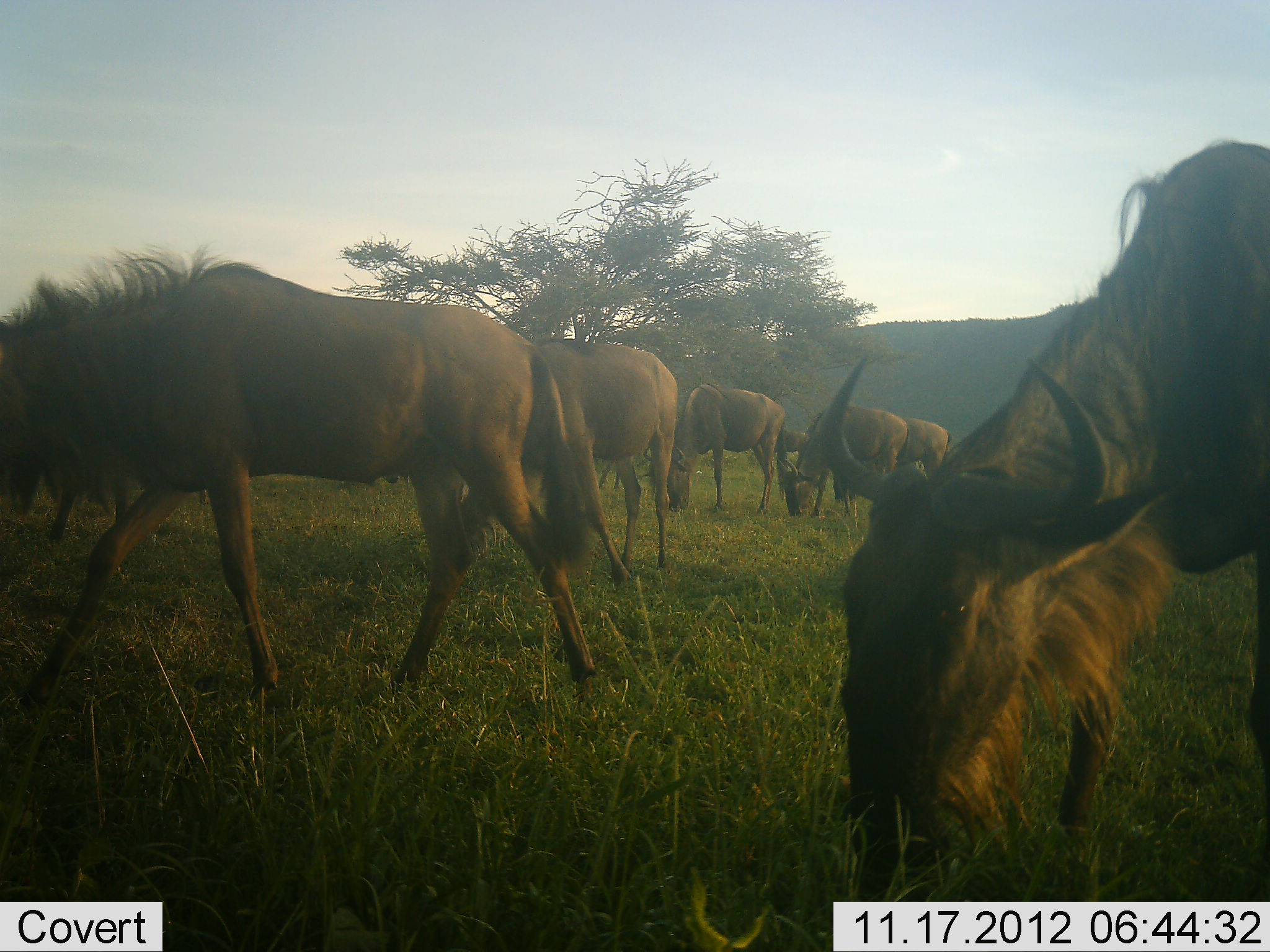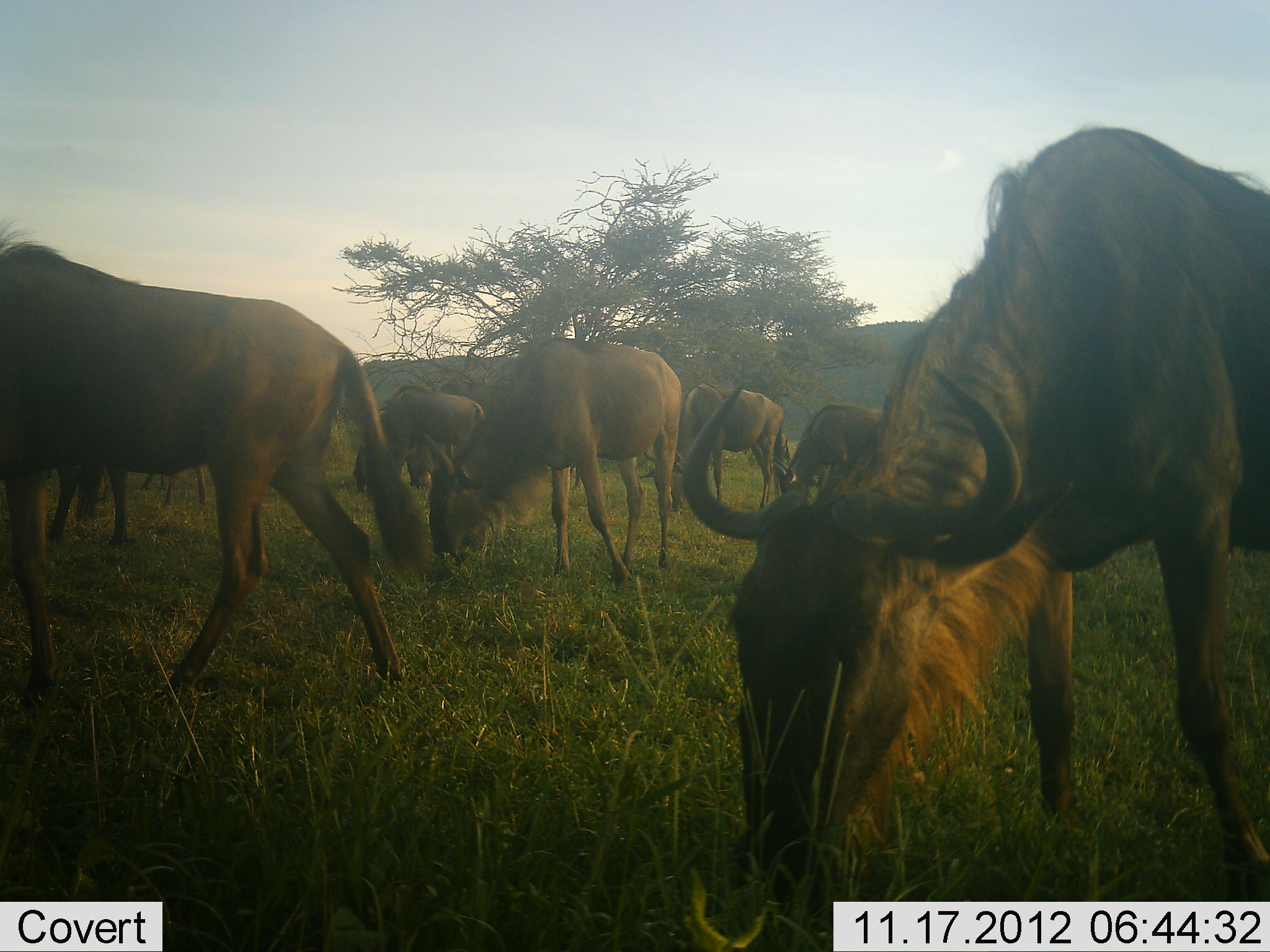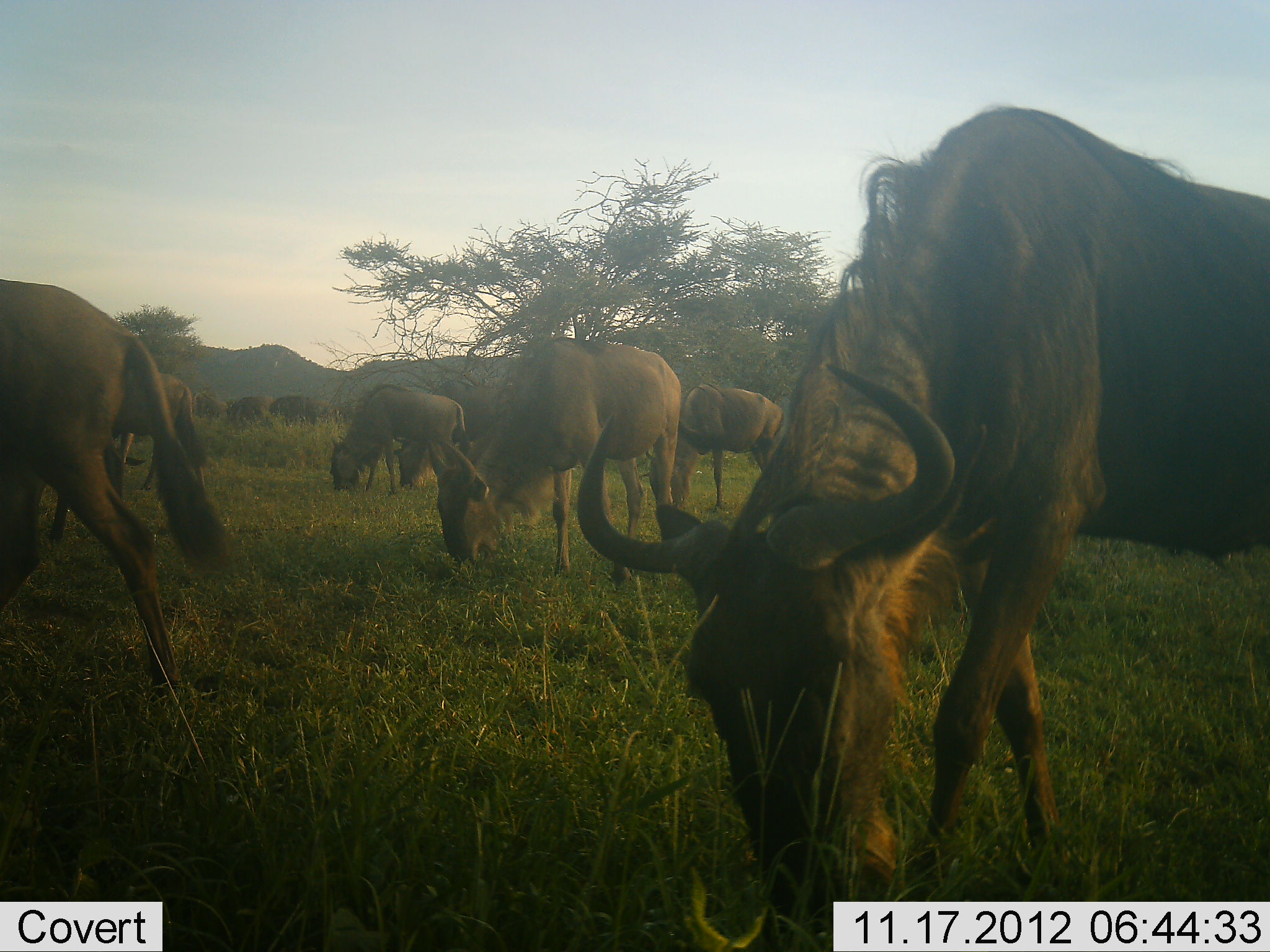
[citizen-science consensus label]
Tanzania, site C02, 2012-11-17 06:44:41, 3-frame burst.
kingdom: Animalia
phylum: Chordata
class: Mammalia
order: Artiodactyla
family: Bovidae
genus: Connochaetes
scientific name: Connochaetes taurinus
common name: blue wildebeest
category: wildebeest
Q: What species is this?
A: Wildebeest (blue wildebeest) (Connochaetes taurinus).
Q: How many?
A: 9.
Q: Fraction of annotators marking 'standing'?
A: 18%.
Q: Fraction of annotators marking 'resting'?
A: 0%.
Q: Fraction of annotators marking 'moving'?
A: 36%.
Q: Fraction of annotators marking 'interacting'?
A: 0%.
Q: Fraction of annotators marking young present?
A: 0%.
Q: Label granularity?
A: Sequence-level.